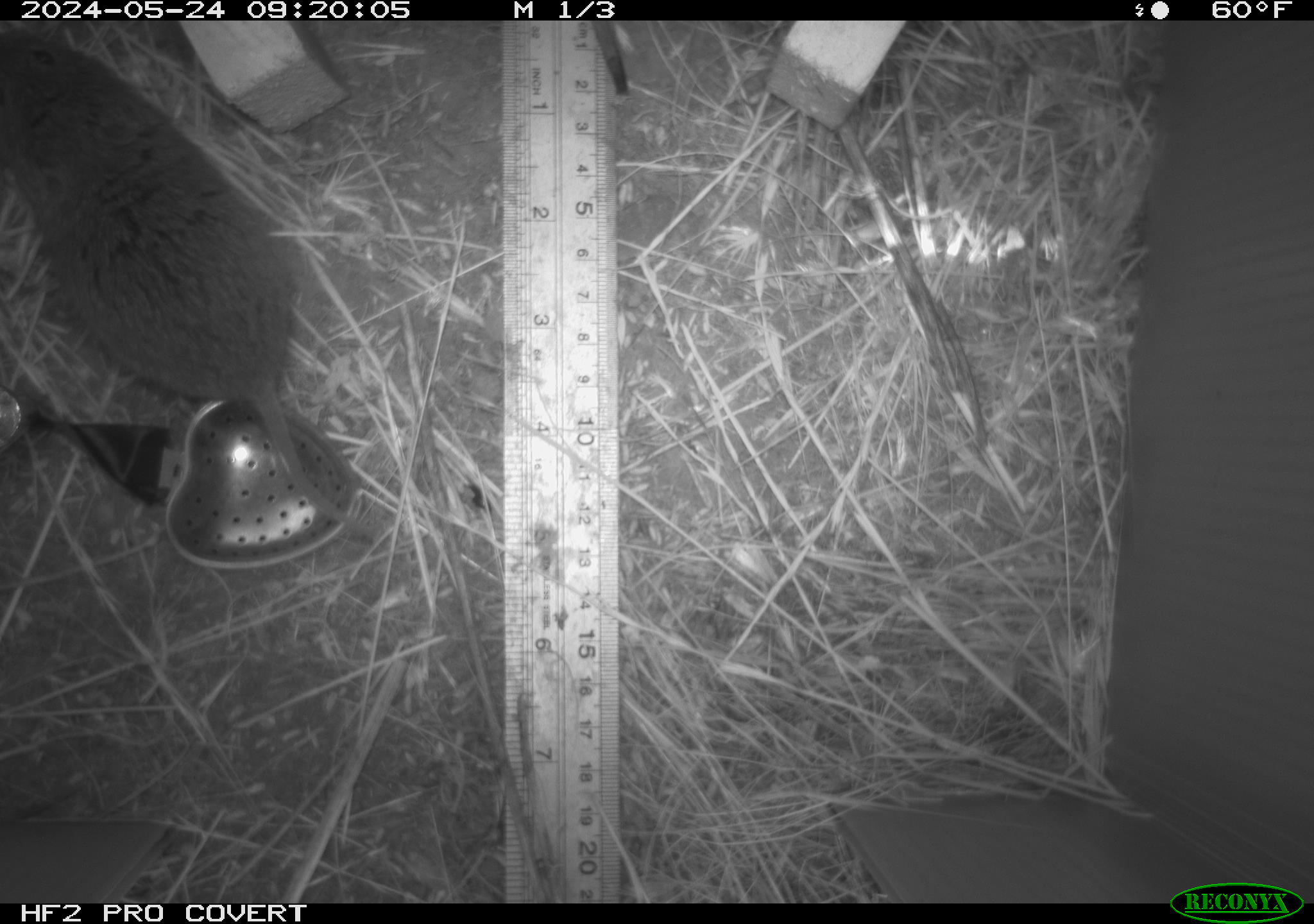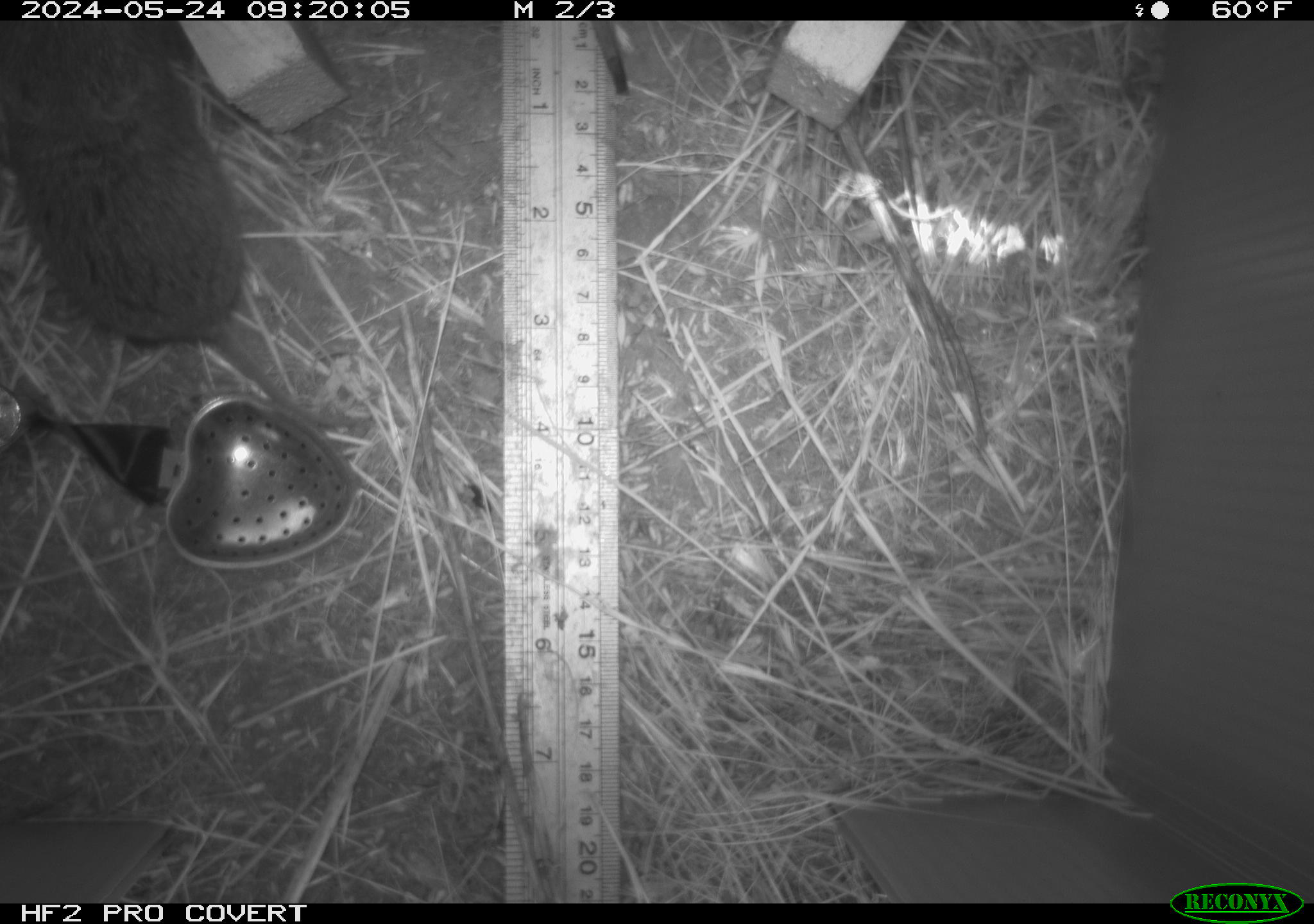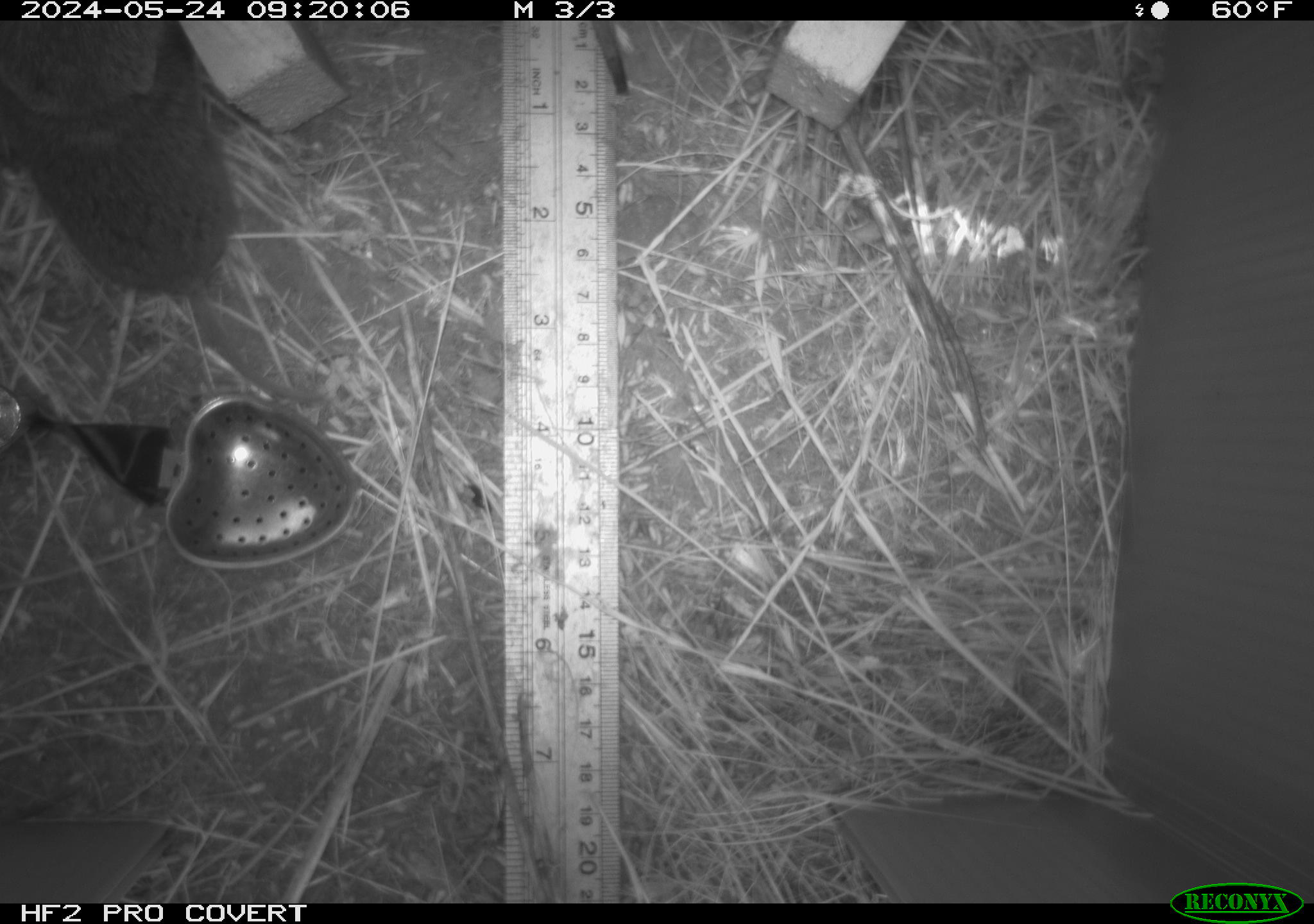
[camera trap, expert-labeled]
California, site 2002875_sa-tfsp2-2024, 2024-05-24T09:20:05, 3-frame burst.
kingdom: Animalia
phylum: Chordata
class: Mammalia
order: Rodentia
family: Cricetidae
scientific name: Arvicolinae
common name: voles, lemmings, and muskrats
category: arvicolinae subfamily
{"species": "arvicolinae subfamily (voles, lemmings, and muskrats) (Arvicolinae)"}